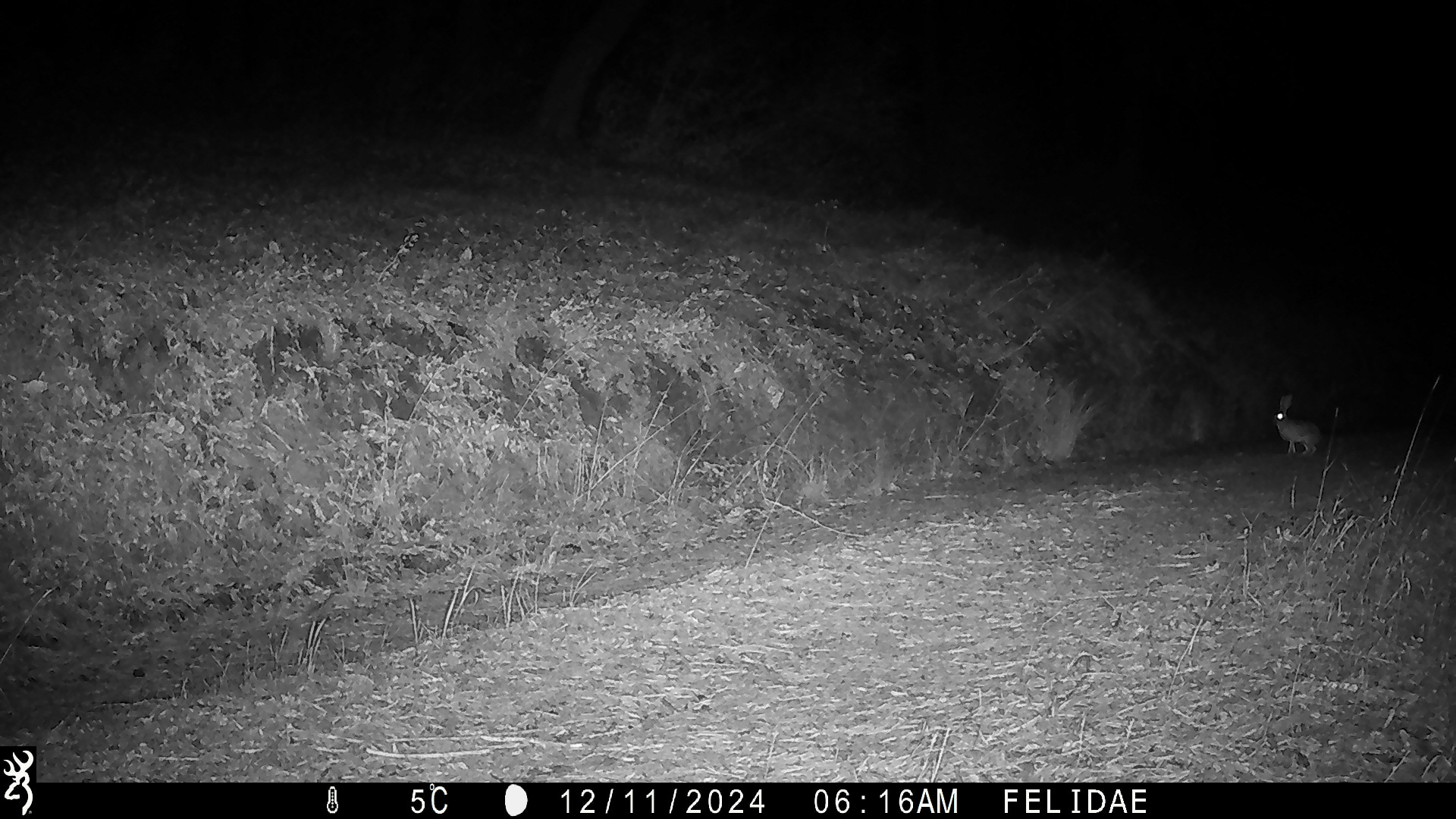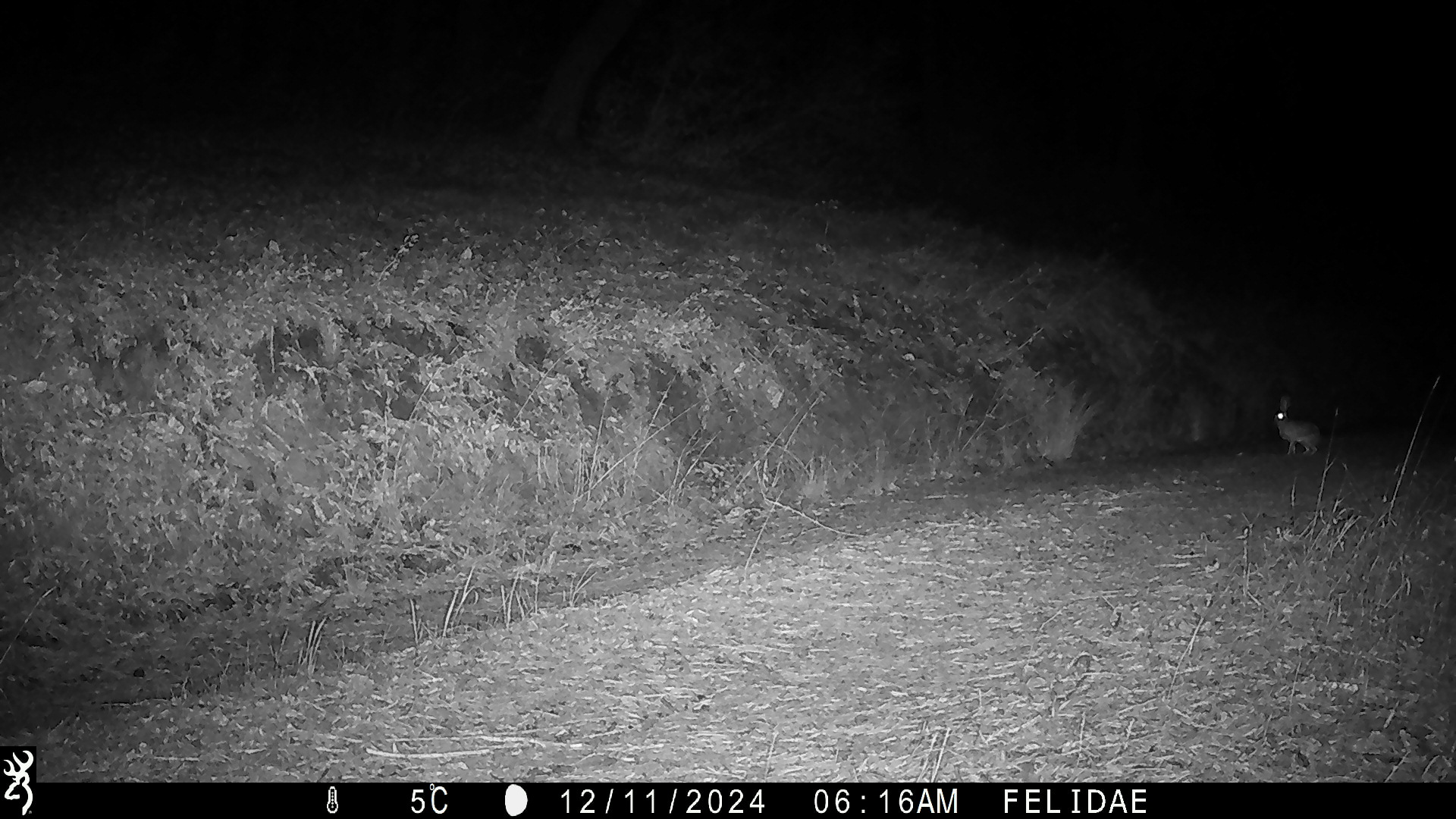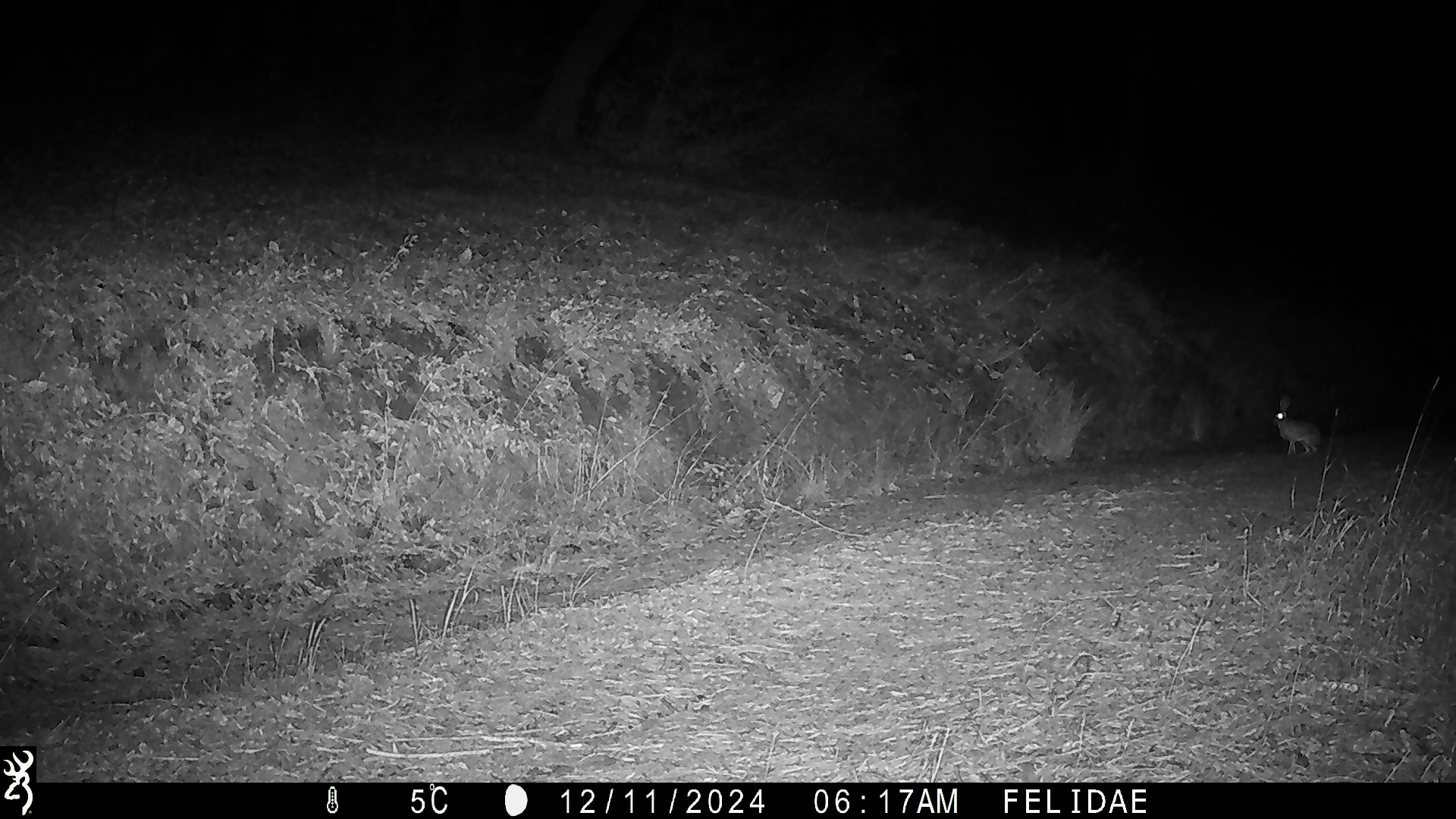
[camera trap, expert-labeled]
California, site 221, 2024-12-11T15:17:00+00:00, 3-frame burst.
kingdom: Animalia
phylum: Chordata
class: Mammalia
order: Lagomorpha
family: Leporidae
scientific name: Leporidae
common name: rabbit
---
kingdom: Animalia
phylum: Chordata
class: Mammalia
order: Lagomorpha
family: Leporidae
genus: Lepus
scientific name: Lepus californicus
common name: black-tailed jackrabbit